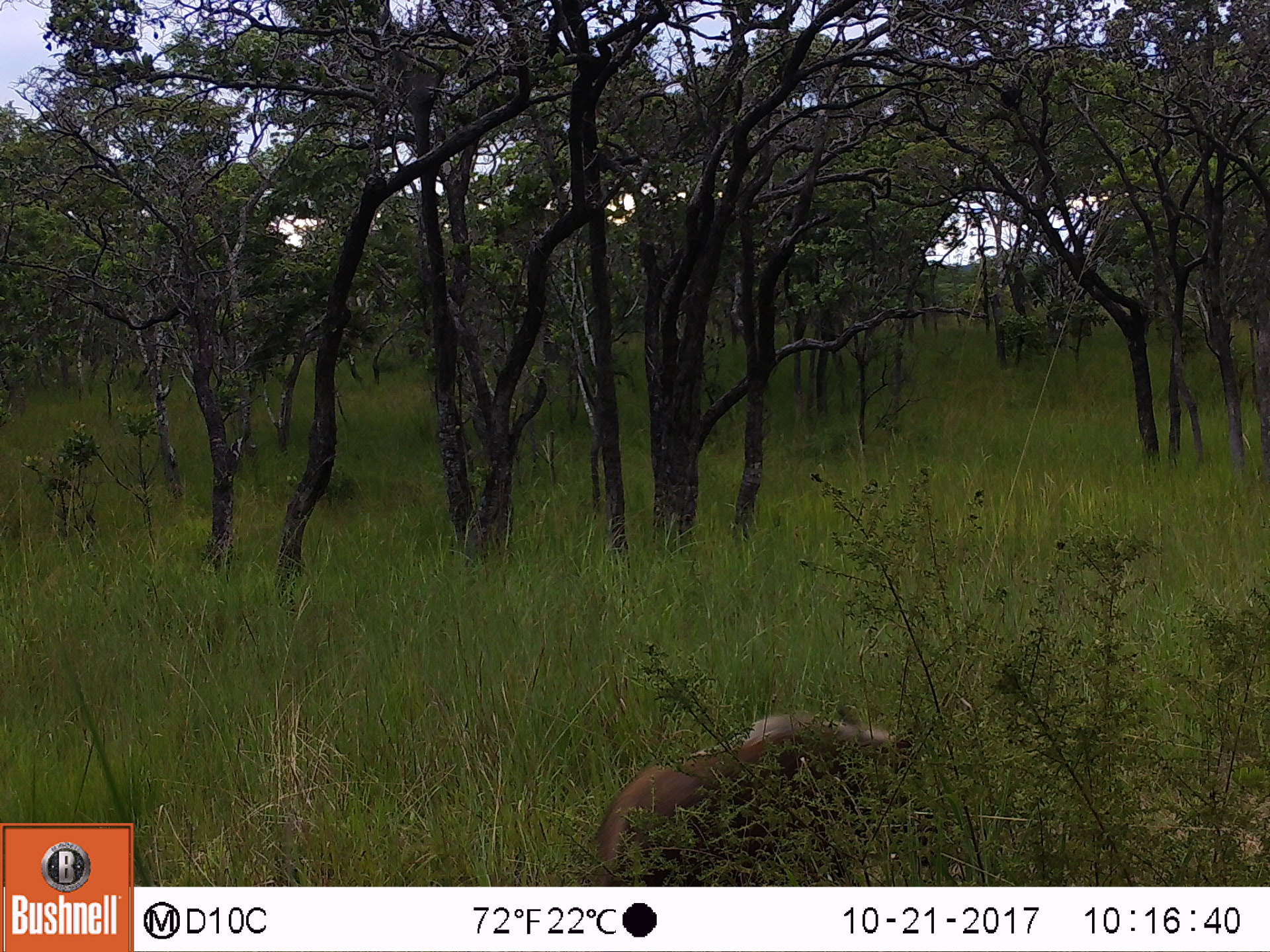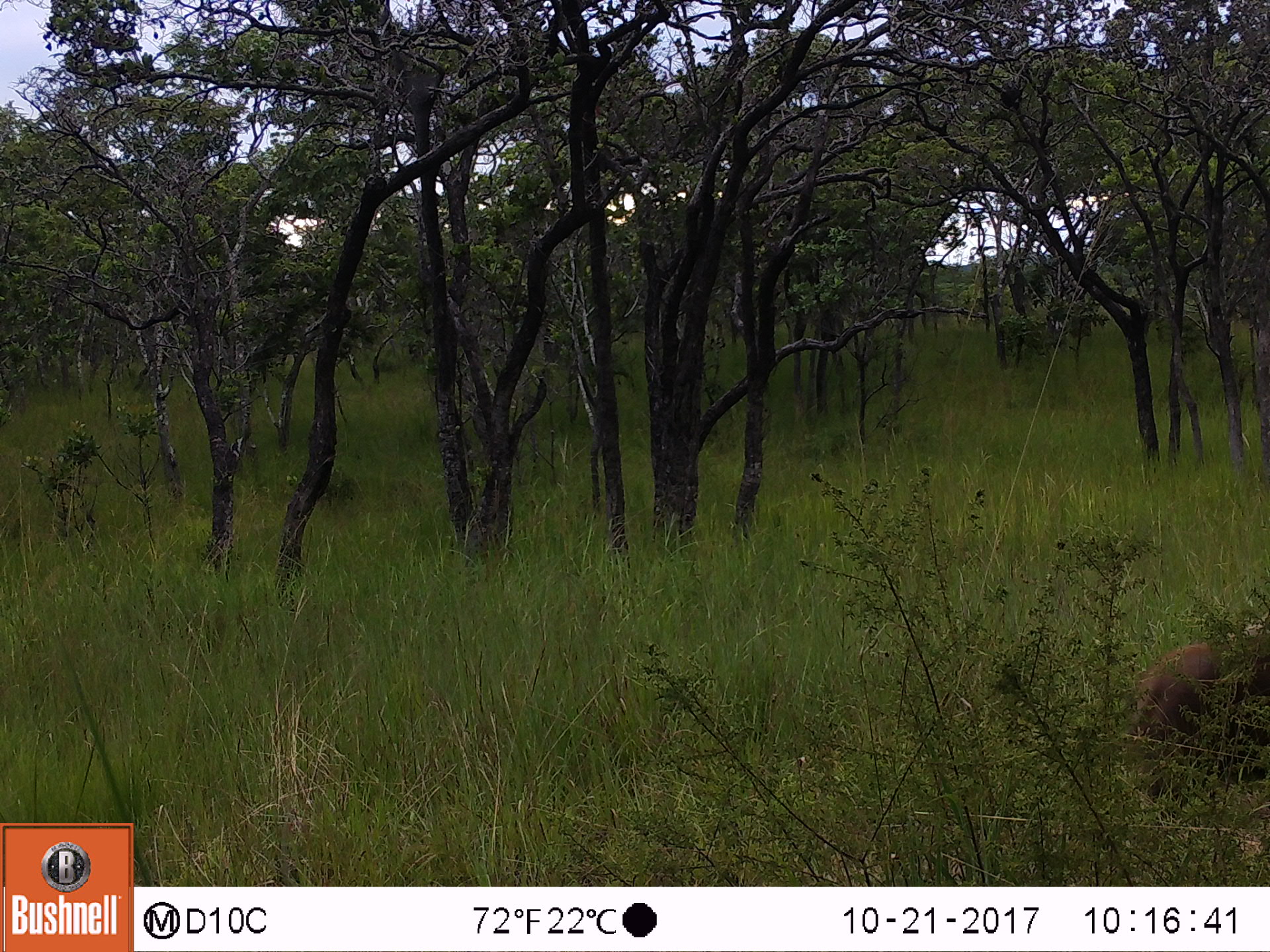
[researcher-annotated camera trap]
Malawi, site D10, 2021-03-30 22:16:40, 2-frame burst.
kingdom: Animalia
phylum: Chordata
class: Mammalia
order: Artiodactyla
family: Suidae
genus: Potamochoerus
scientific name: Potamochoerus larvatus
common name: bushpig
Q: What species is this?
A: Bushpig (Potamochoerus larvatus).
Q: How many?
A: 1.